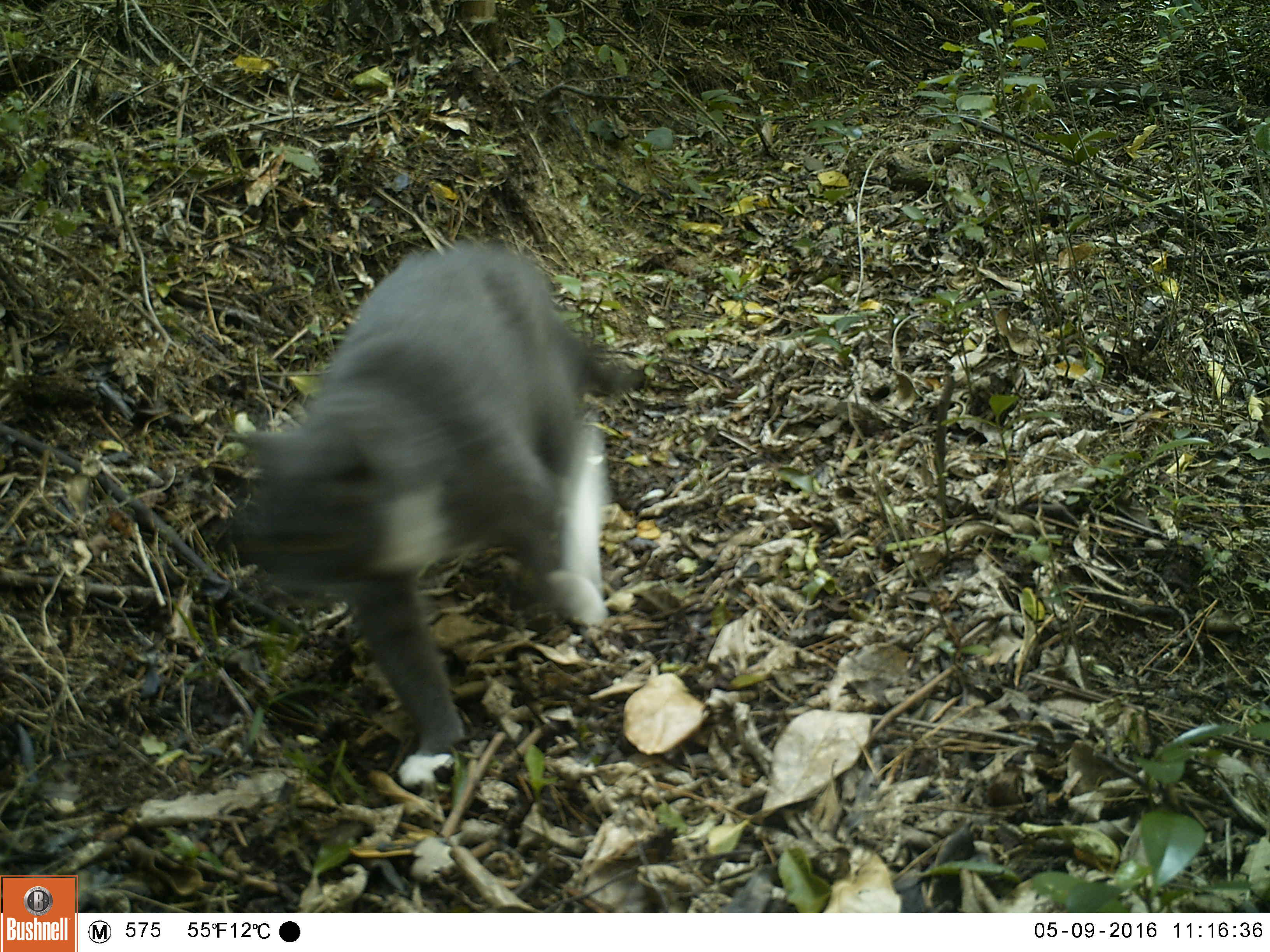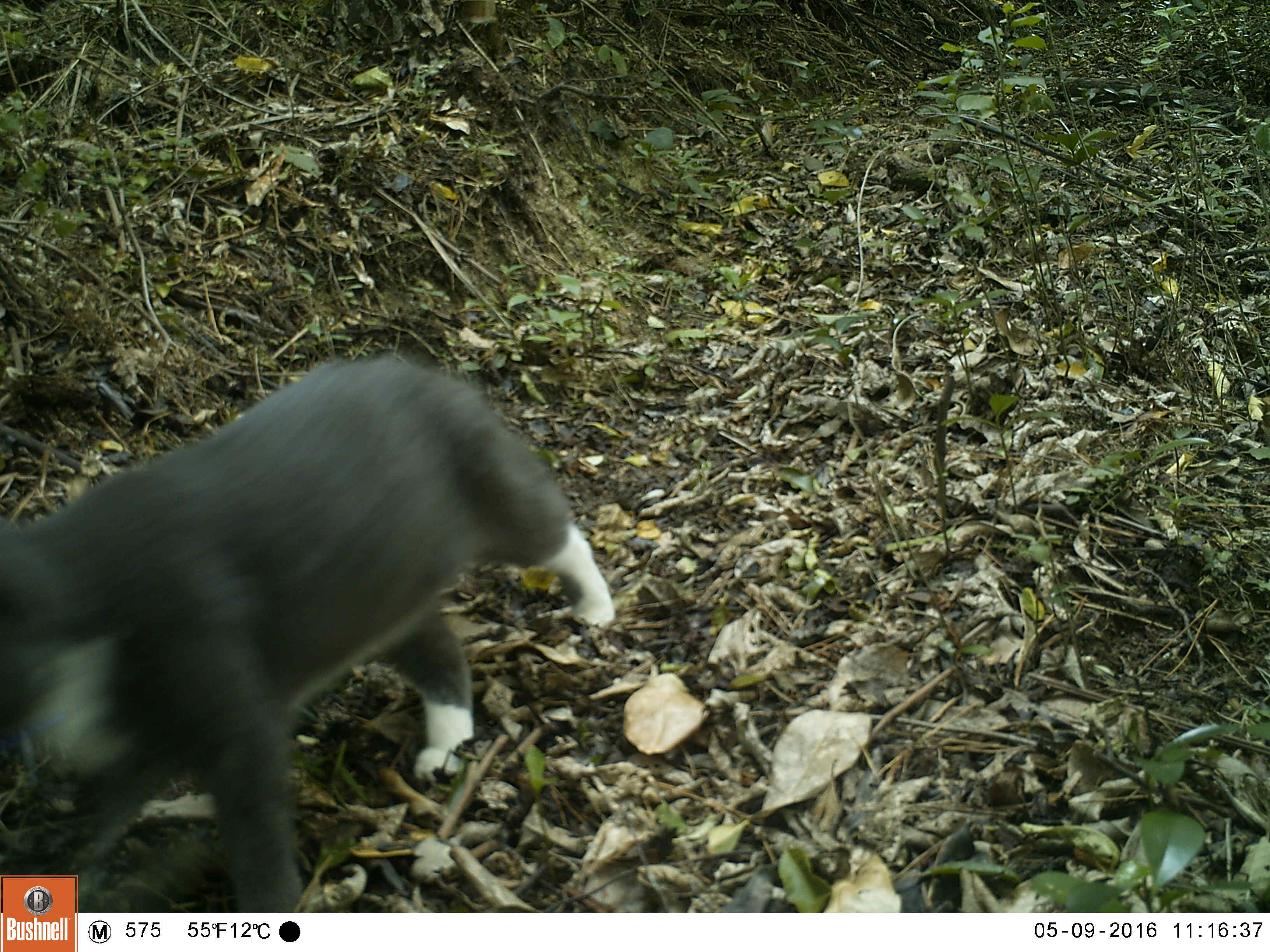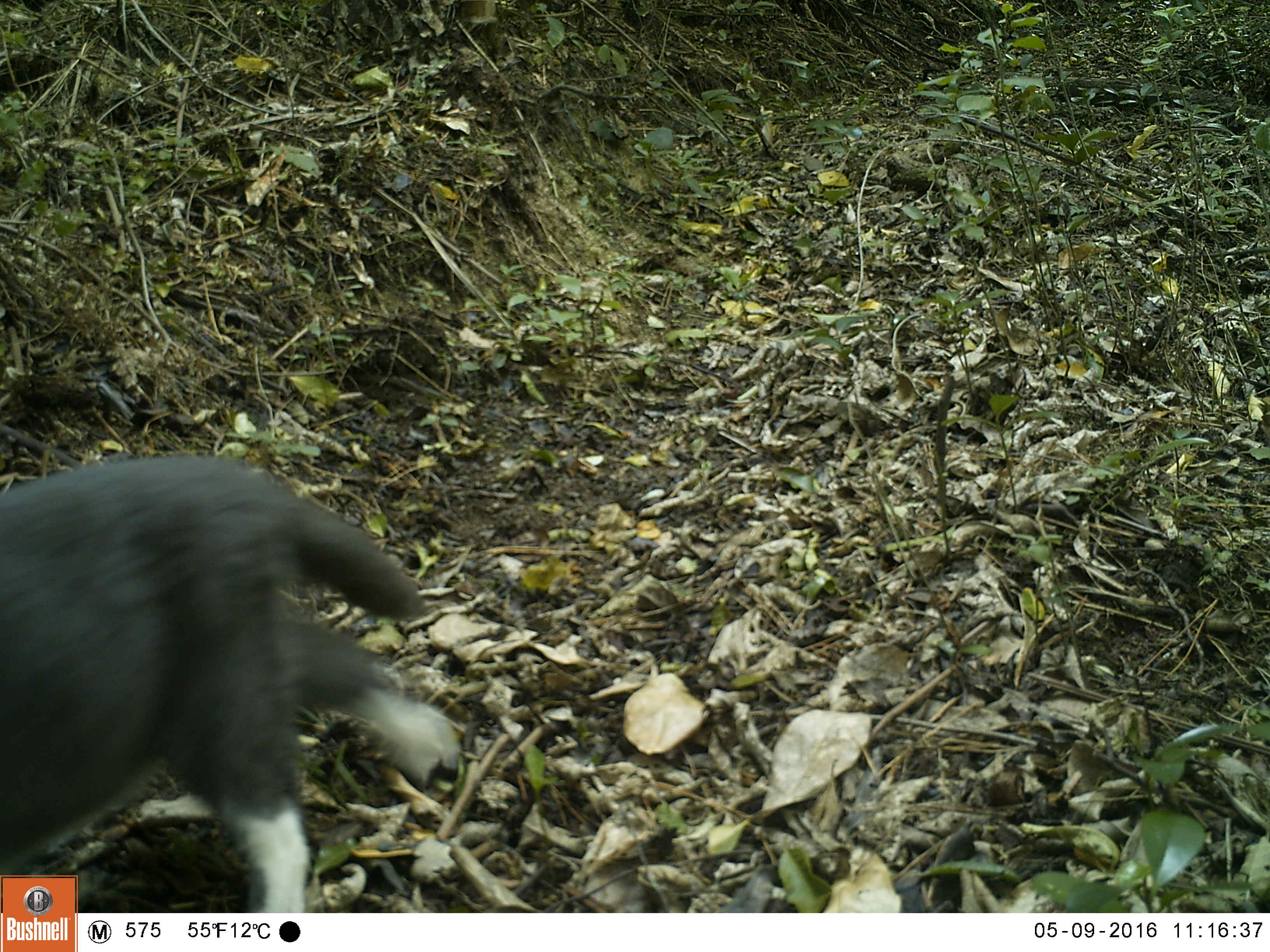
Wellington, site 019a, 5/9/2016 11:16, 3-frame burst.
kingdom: Animalia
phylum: Chordata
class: Mammalia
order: Carnivora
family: Felidae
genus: Felis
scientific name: Felis catus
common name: cat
Cat (Felis catus).